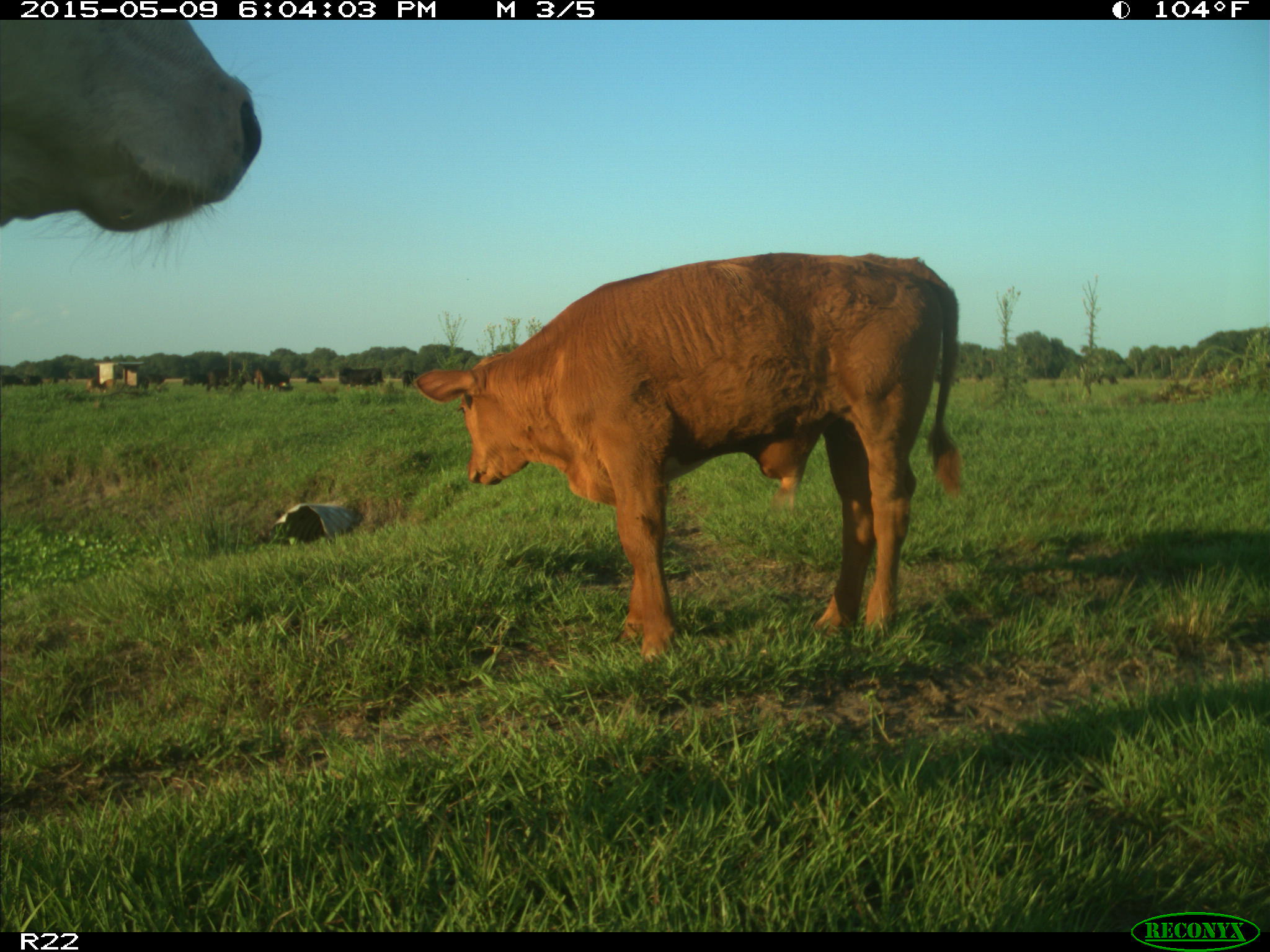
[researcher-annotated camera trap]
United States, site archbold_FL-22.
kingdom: Animalia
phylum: Chordata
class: Mammalia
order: Artiodactyla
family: Bovidae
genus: Bos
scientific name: Bos taurus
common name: domestic cow